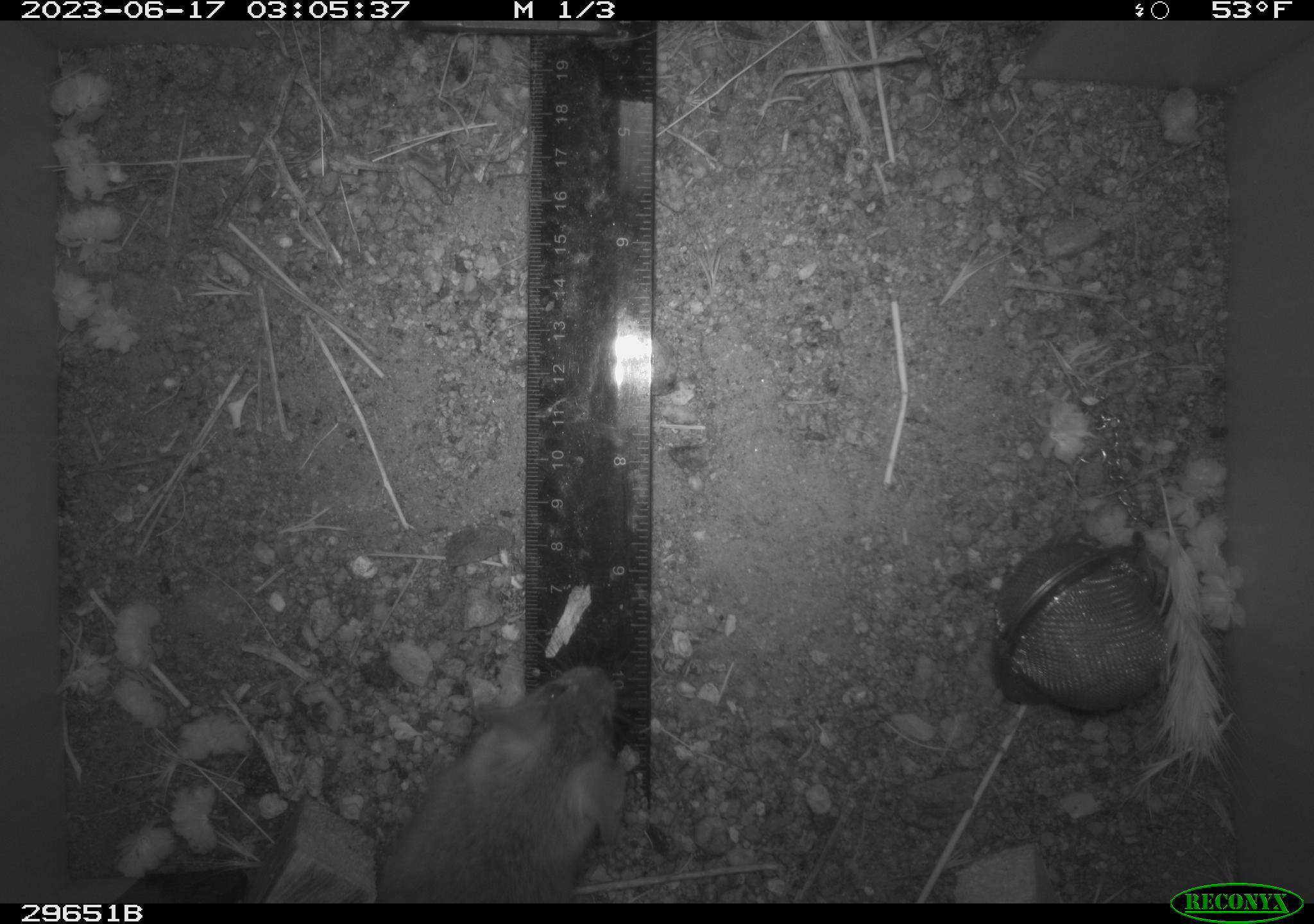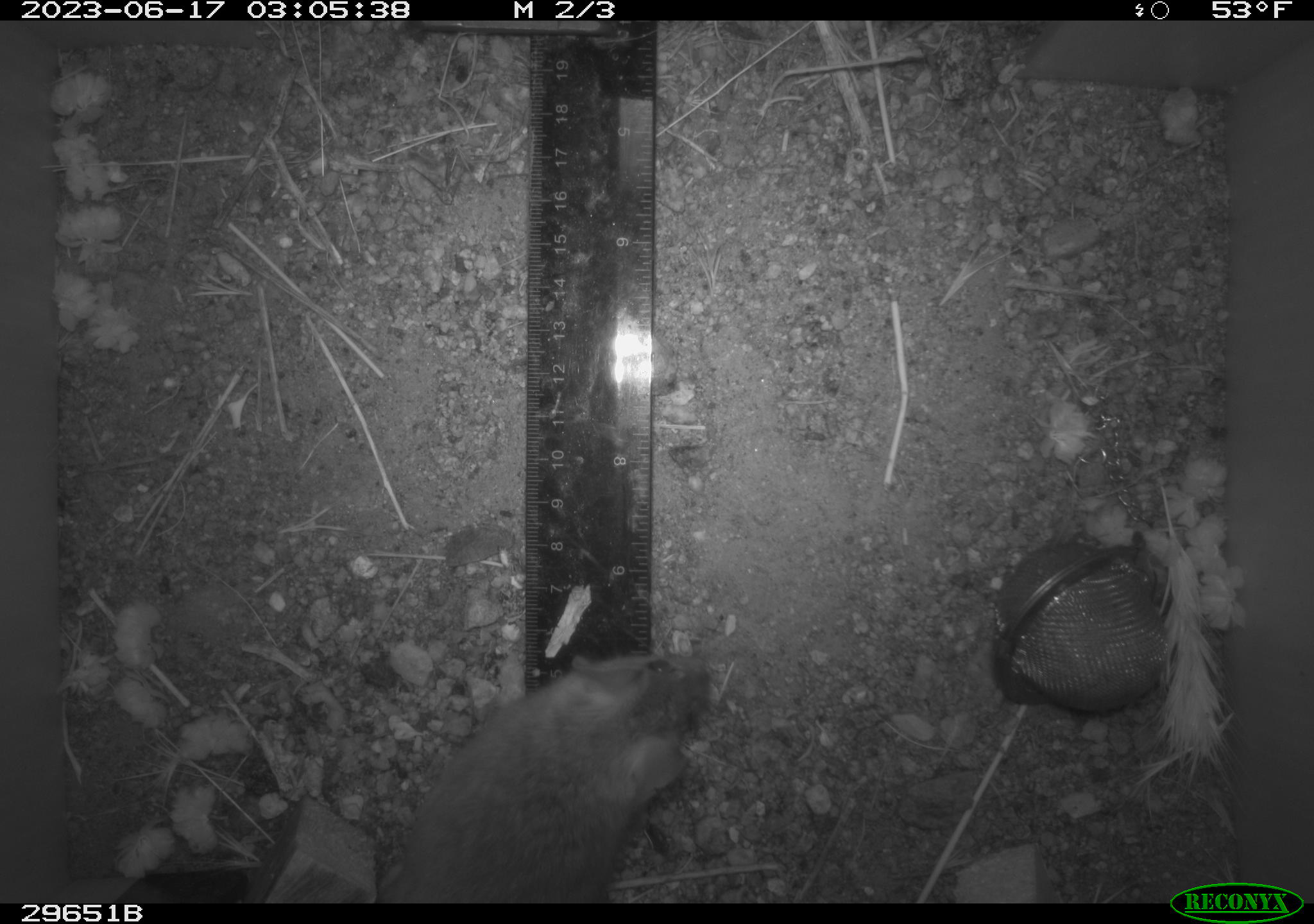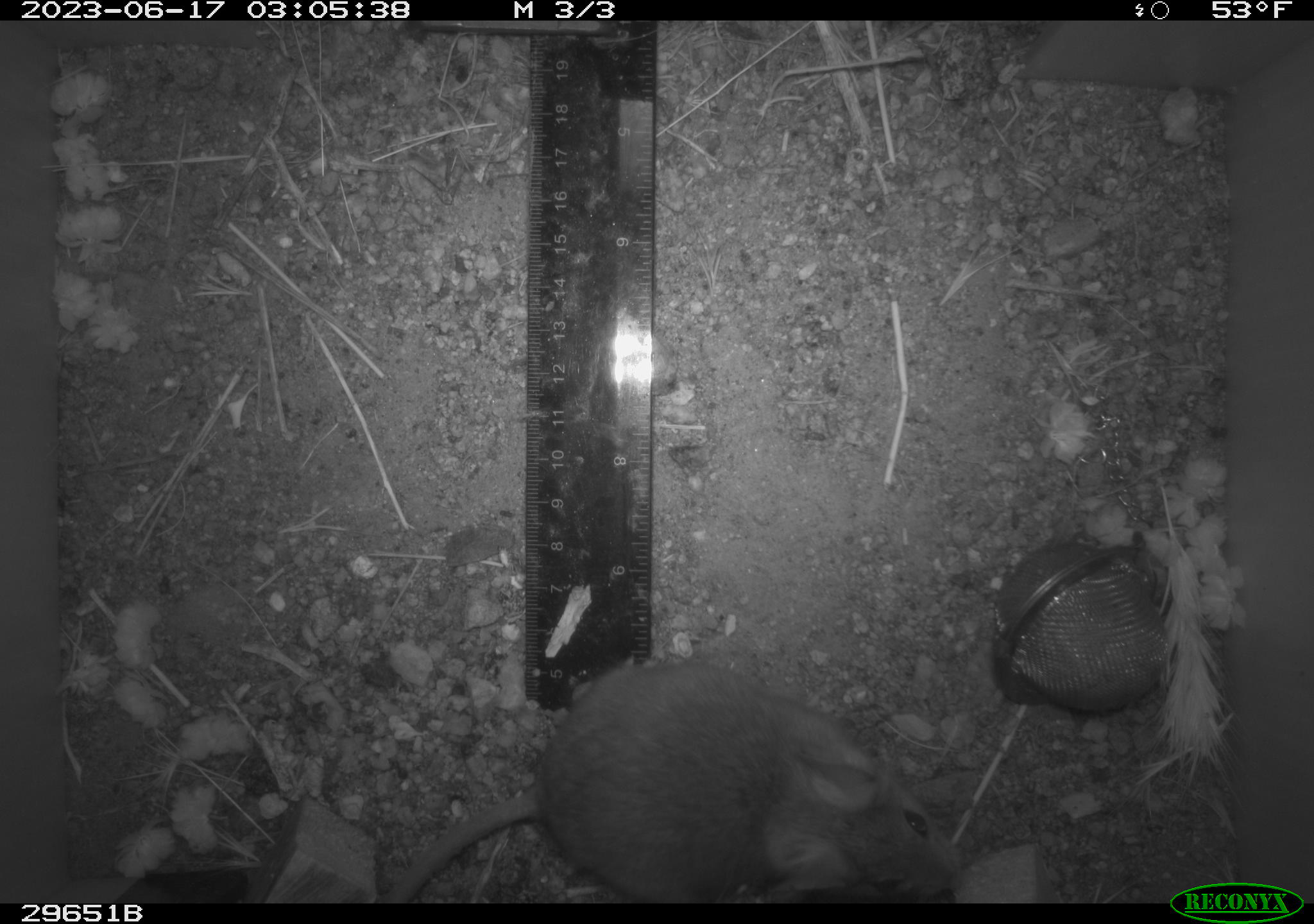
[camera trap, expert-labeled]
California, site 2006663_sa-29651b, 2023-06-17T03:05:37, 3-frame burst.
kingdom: Animalia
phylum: Chordata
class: Mammalia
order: Rodentia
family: Cricetidae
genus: Peromyscus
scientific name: Peromyscus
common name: deer mice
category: peromyscus species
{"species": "peromyscus species (deer mice) (Peromyscus)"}